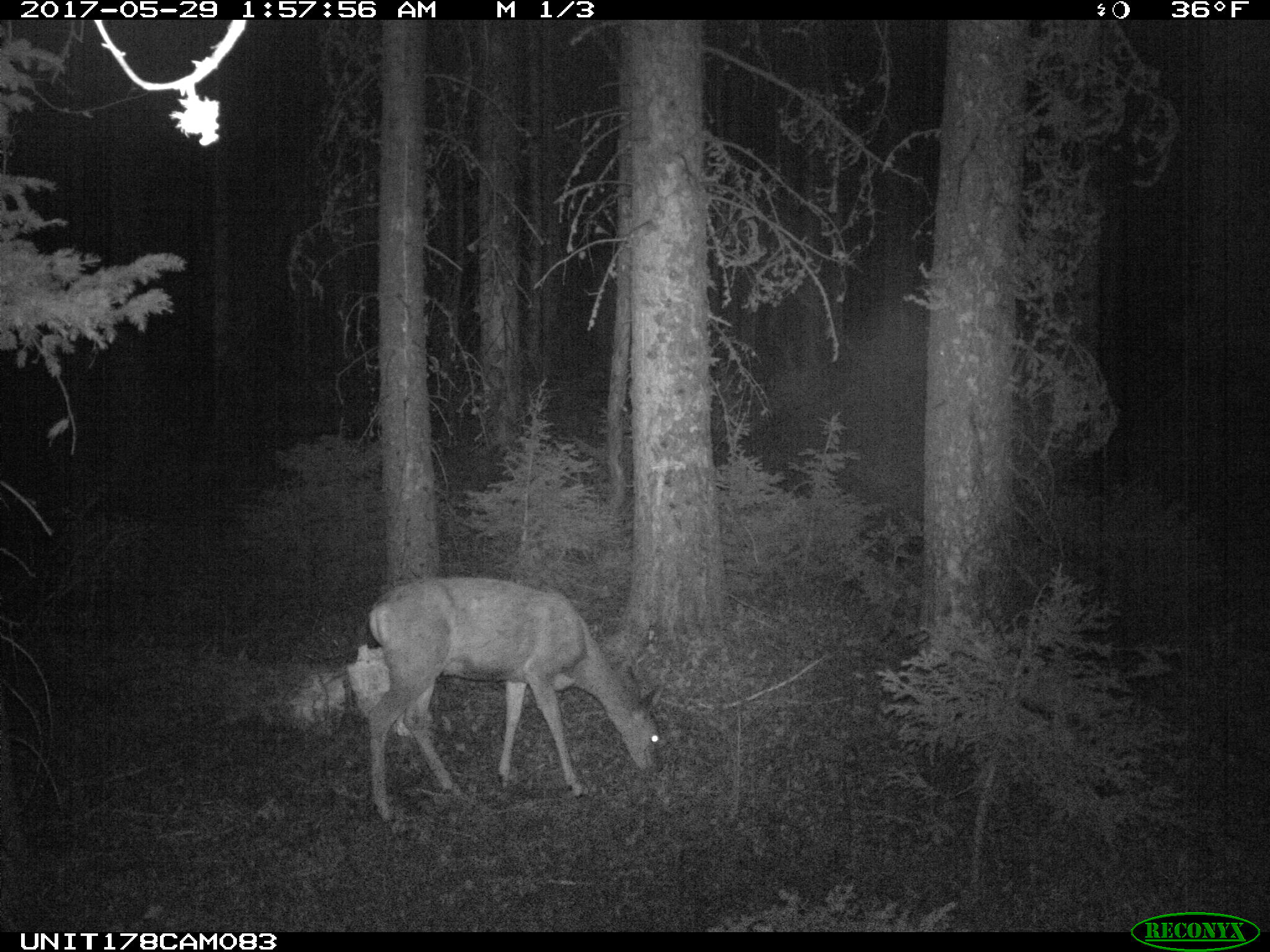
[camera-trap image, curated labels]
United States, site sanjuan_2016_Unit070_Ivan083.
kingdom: Animalia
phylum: Chordata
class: Mammalia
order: Artiodactyla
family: Cervidae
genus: Odocoileus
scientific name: Odocoileus hemionus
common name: mule deer